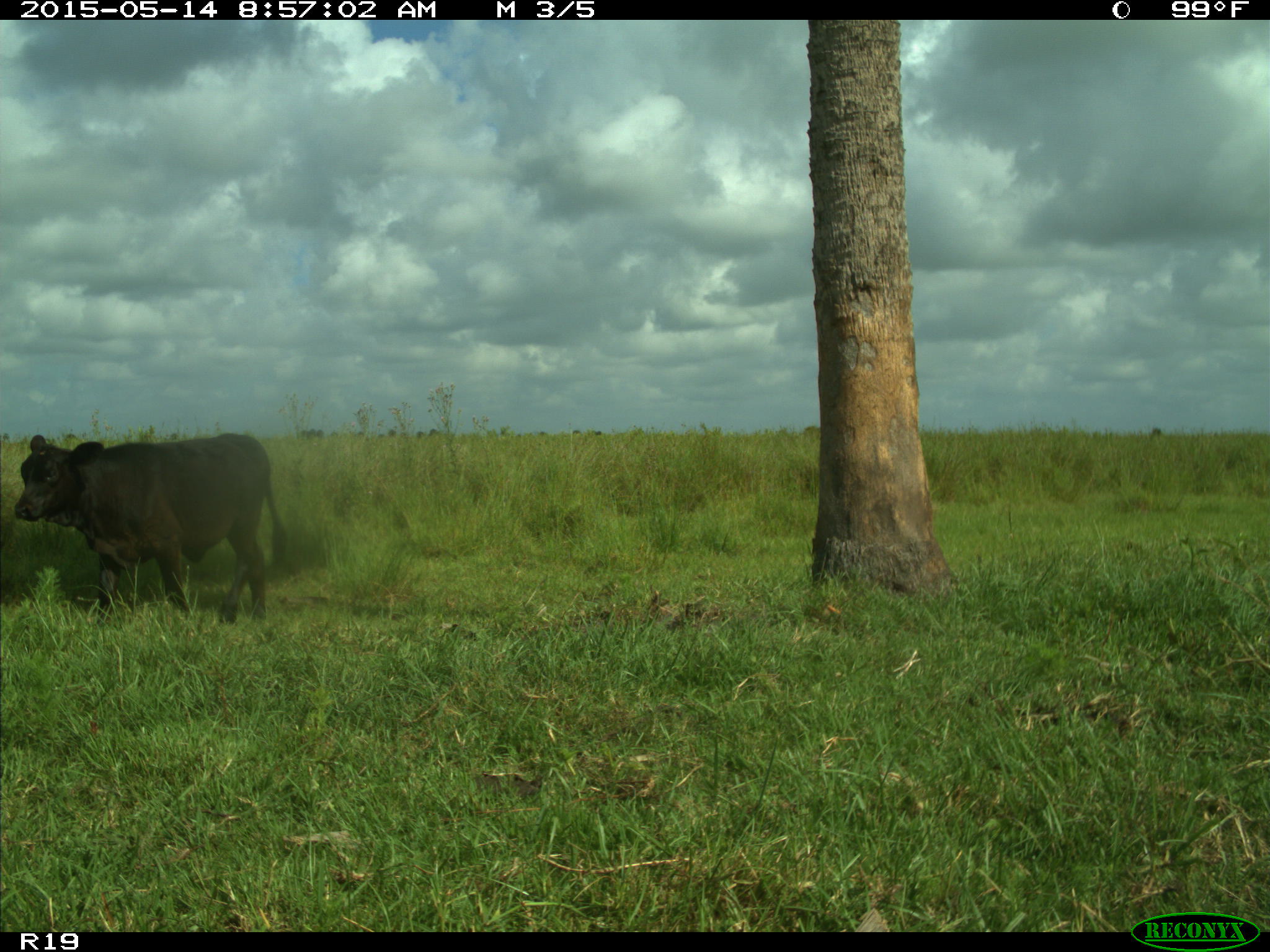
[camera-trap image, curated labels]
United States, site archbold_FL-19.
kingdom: Animalia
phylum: Chordata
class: Mammalia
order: Artiodactyla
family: Bovidae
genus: Bos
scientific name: Bos taurus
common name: domestic cow